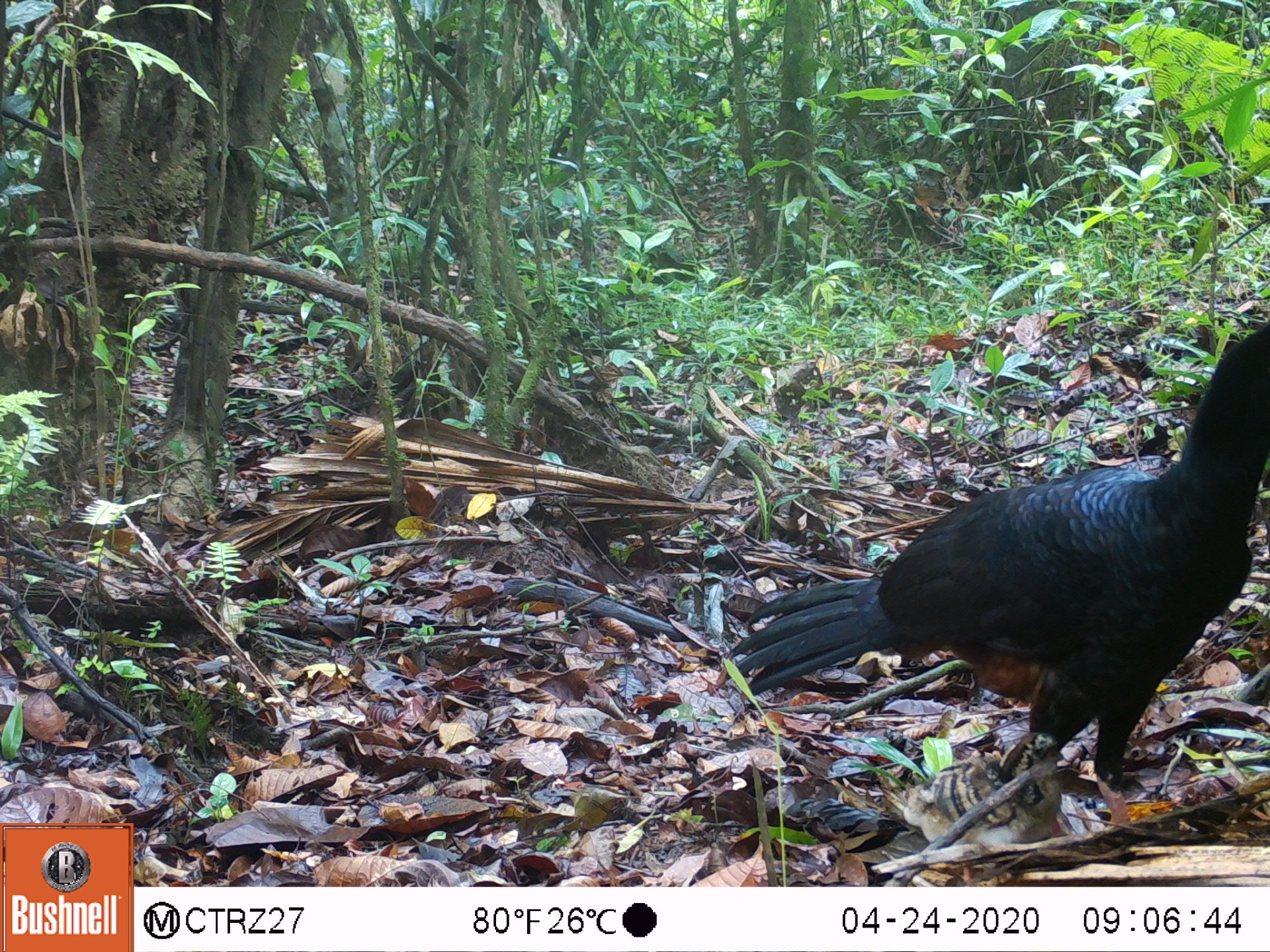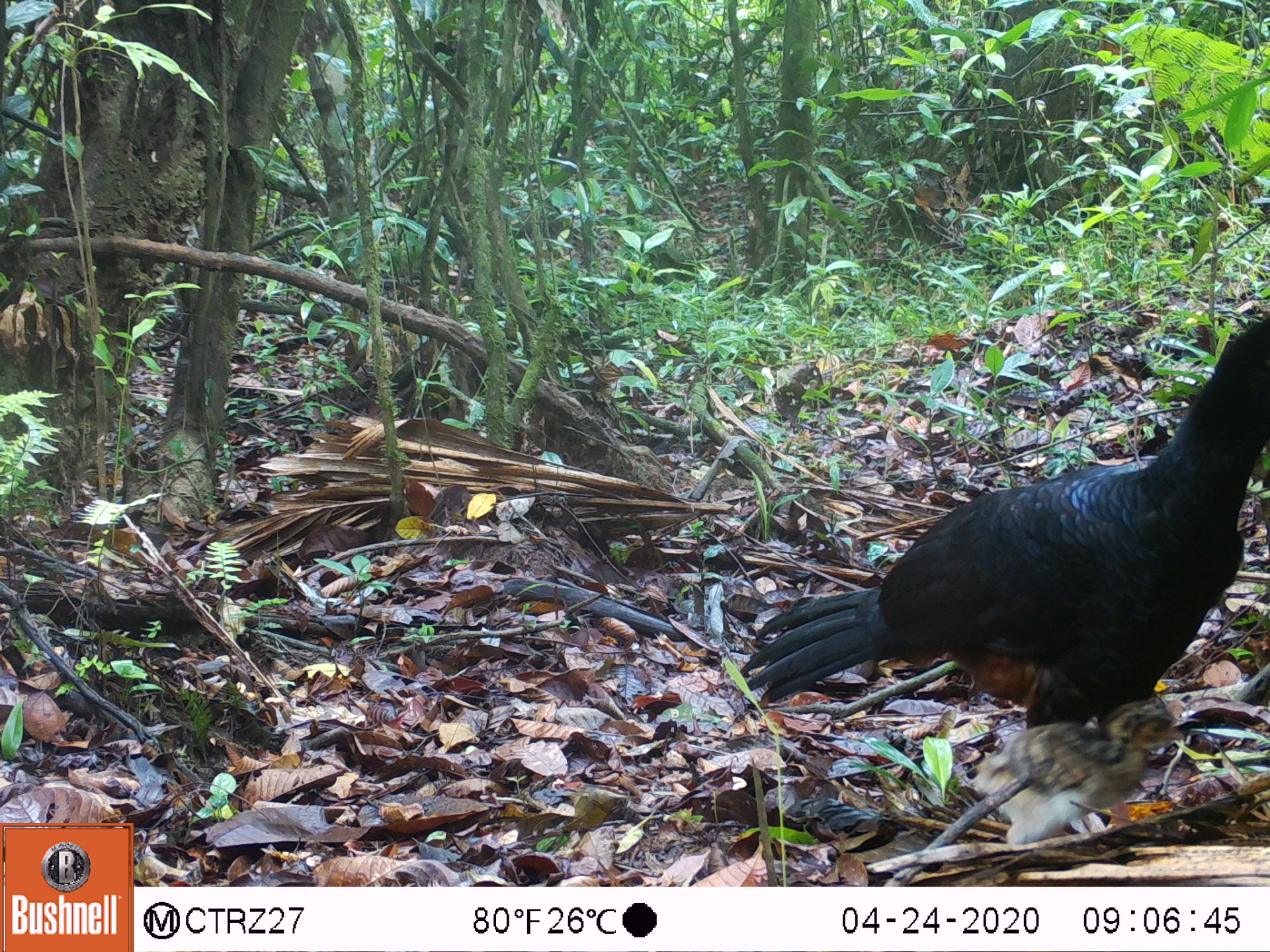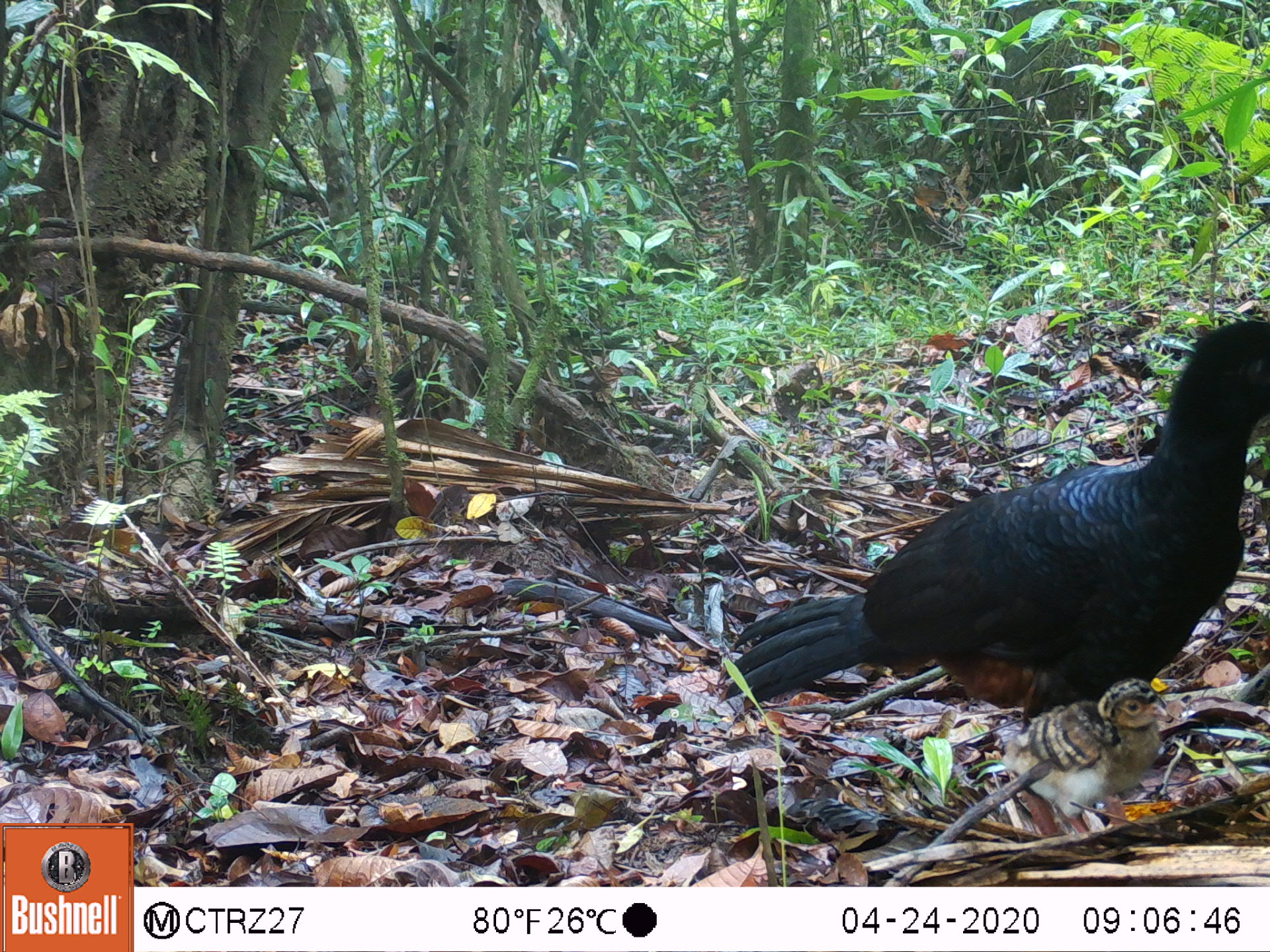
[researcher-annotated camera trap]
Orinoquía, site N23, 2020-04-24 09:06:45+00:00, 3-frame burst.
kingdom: Animalia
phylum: Chordata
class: Aves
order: Galliformes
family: Cracidae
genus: Mitu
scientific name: Mitu salvini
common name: salvin's currasow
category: salvins curassow